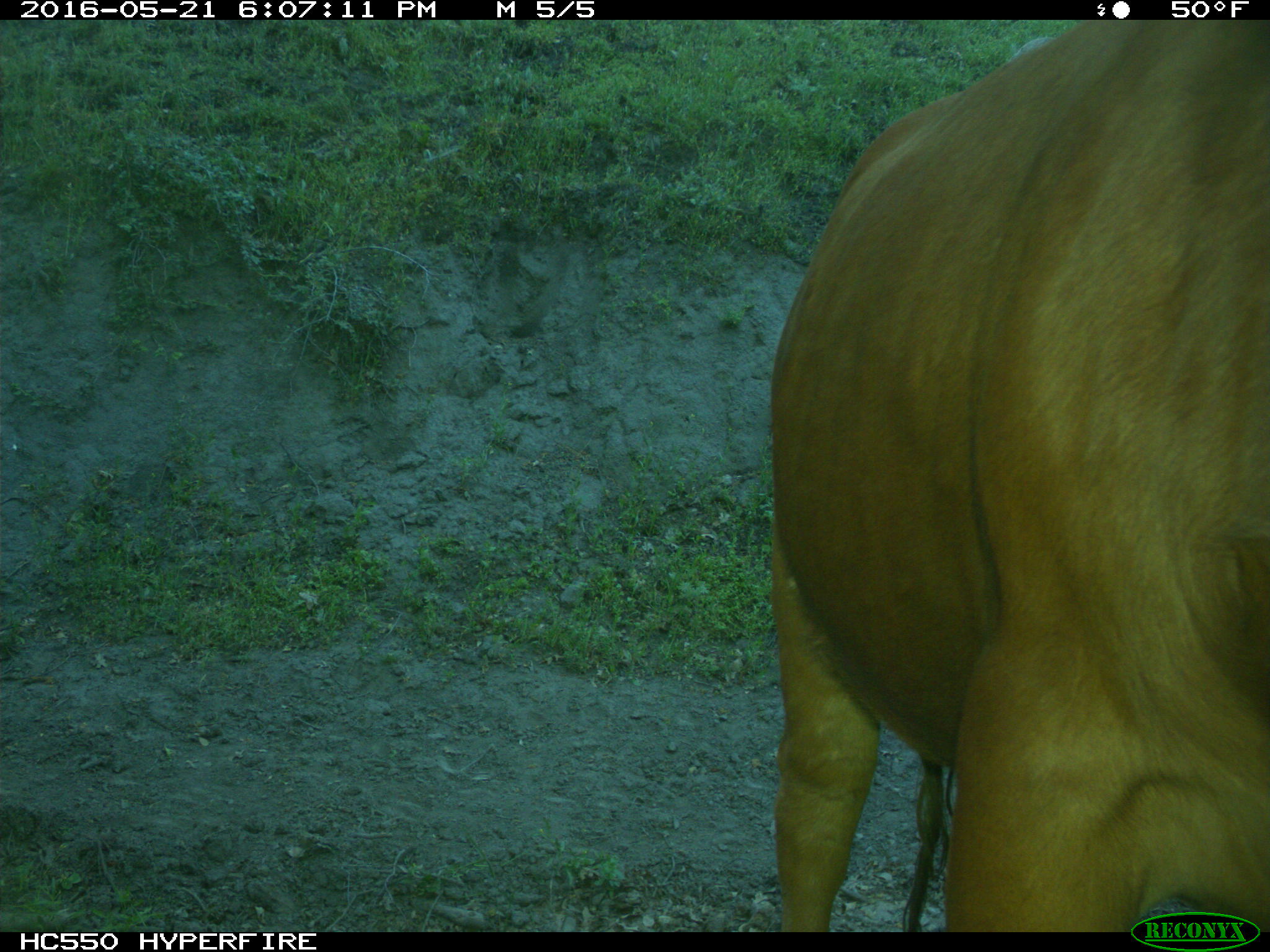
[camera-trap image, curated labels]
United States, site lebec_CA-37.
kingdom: Animalia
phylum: Chordata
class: Mammalia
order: Artiodactyla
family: Bovidae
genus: Bos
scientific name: Bos taurus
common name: domestic cow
Bos taurus (domestic cow).